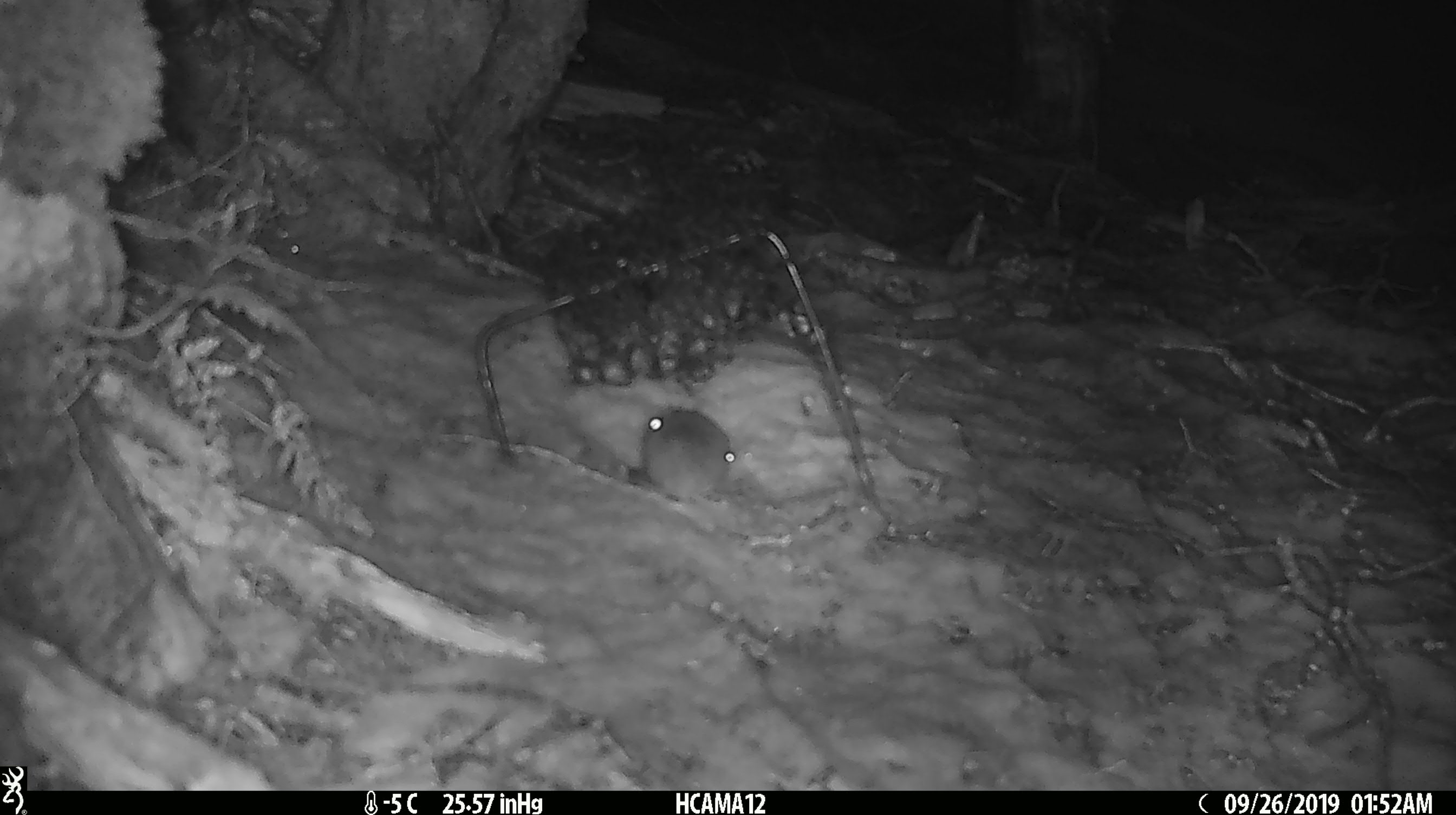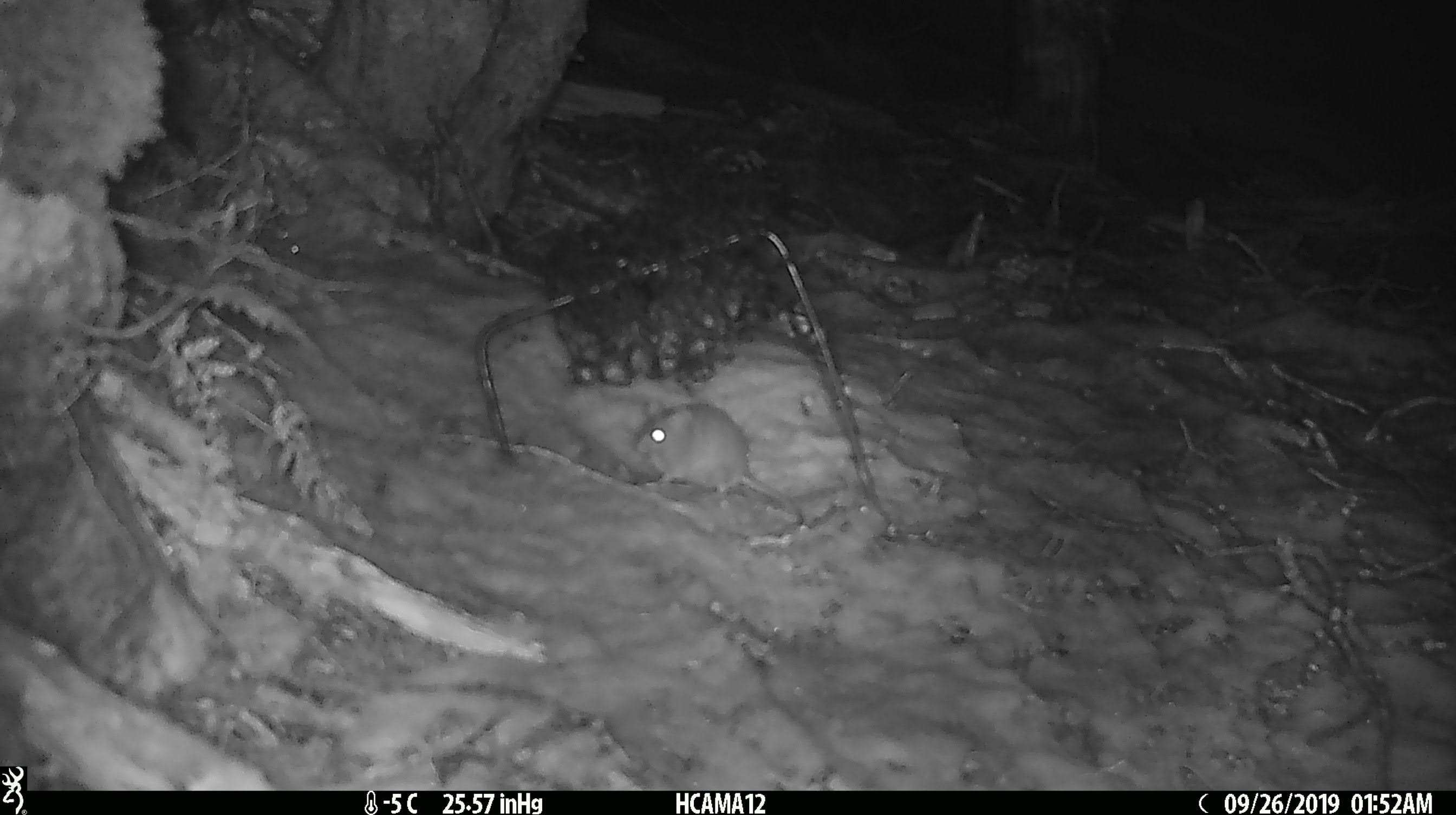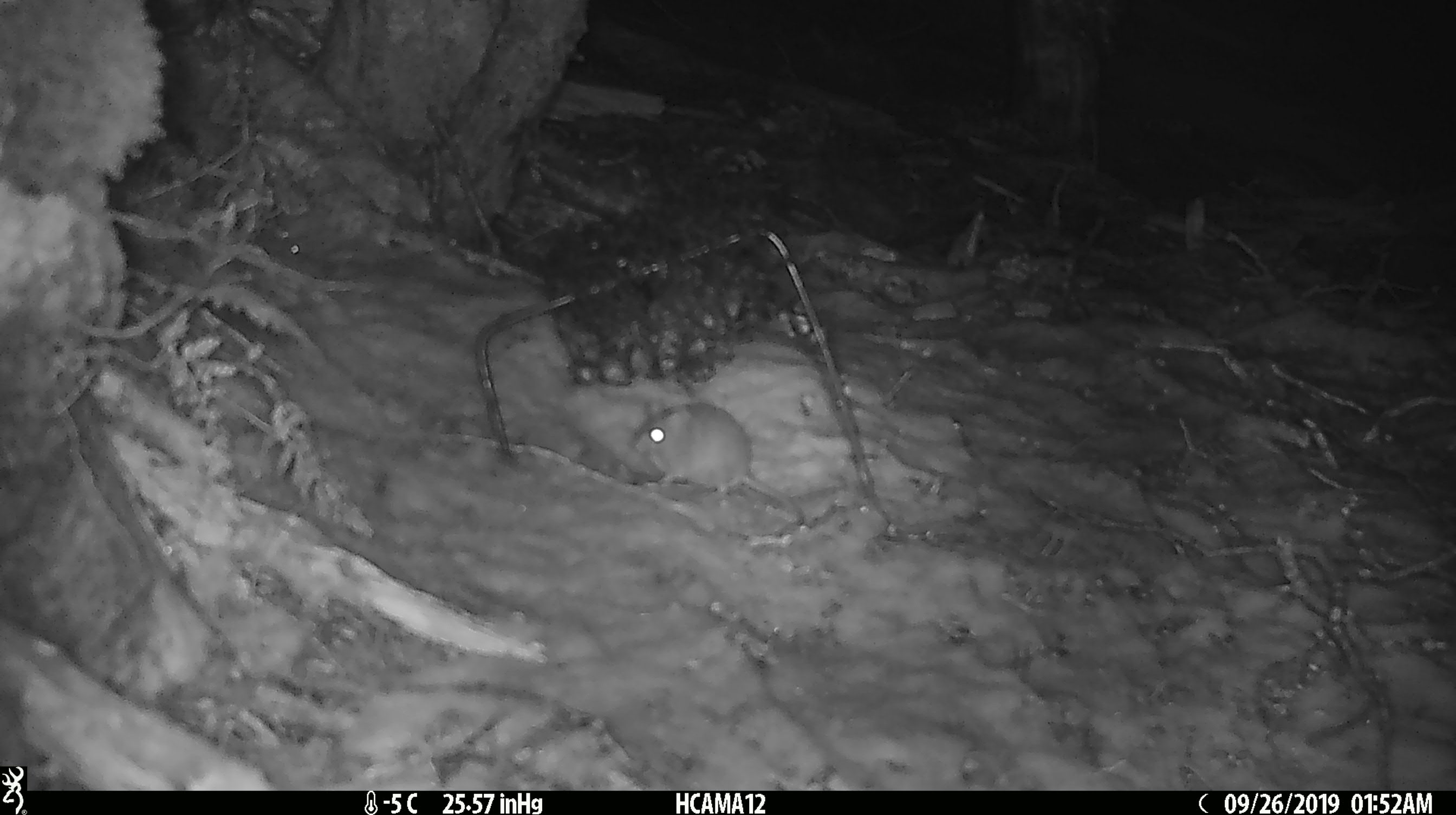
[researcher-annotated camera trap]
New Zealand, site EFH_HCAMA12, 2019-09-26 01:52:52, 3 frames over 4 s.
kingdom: Animalia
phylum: Chordata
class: Mammalia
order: Rodentia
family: Muridae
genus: Mus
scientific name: Mus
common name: mouse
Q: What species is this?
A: Mouse (Mus).